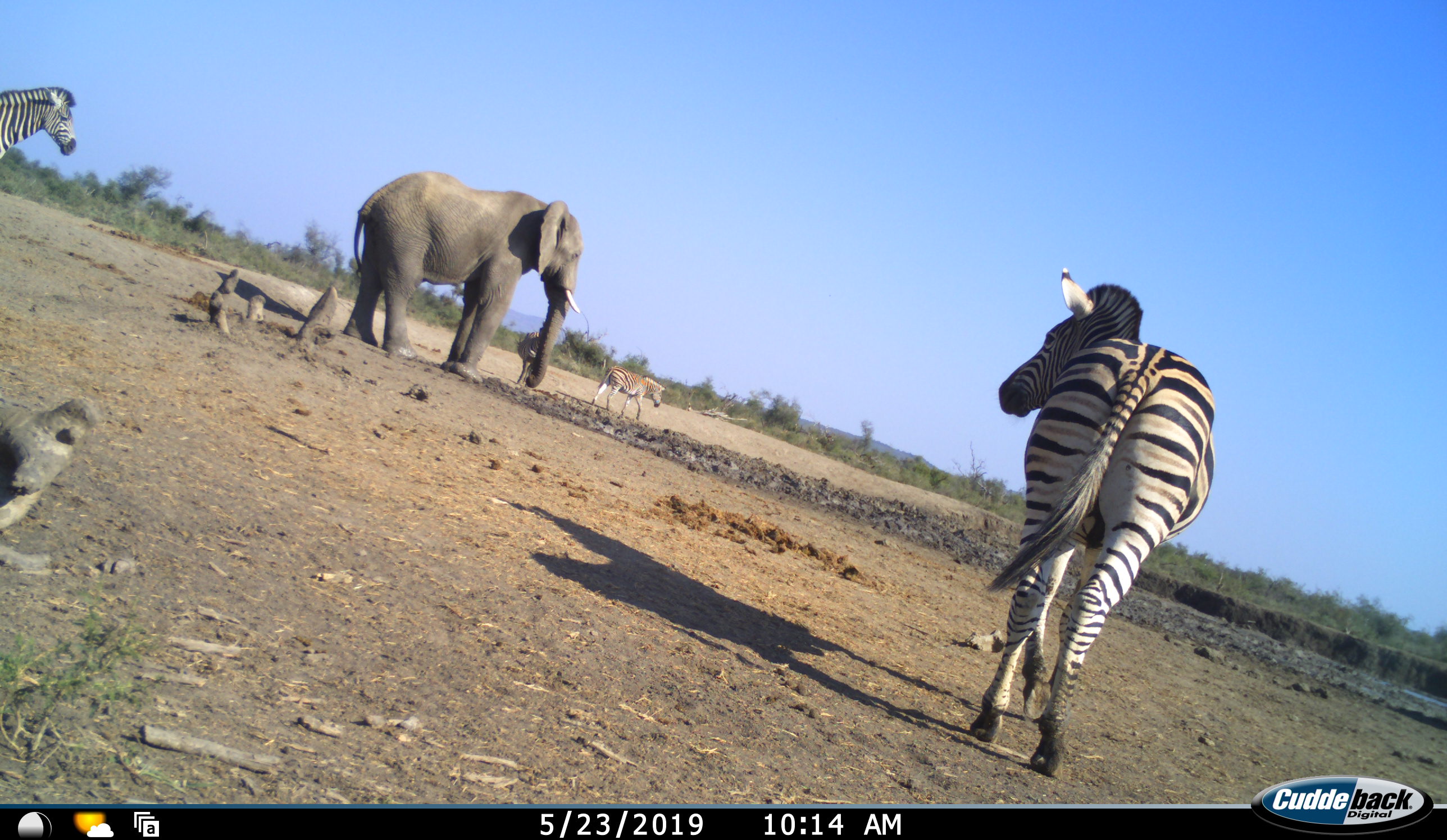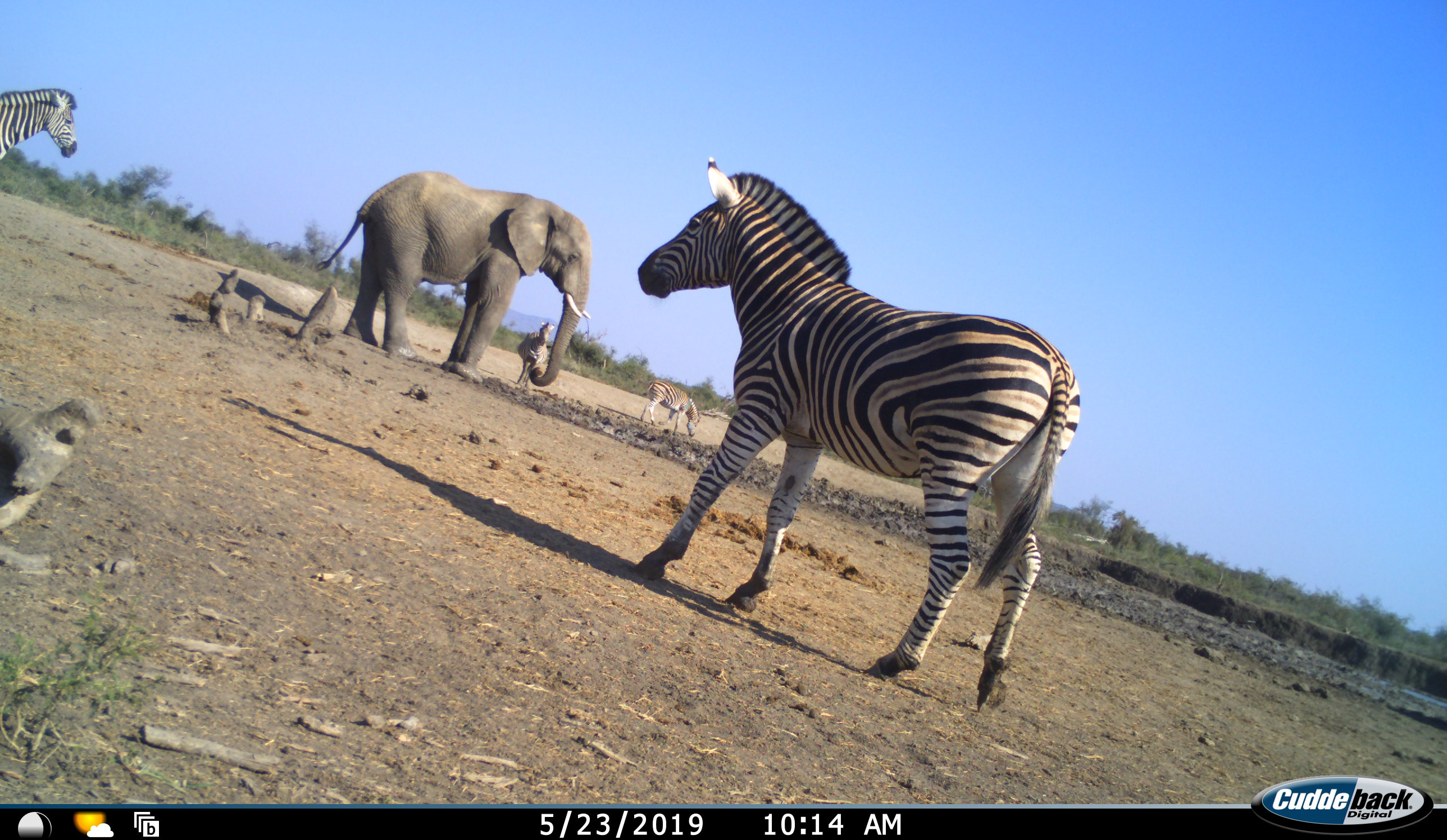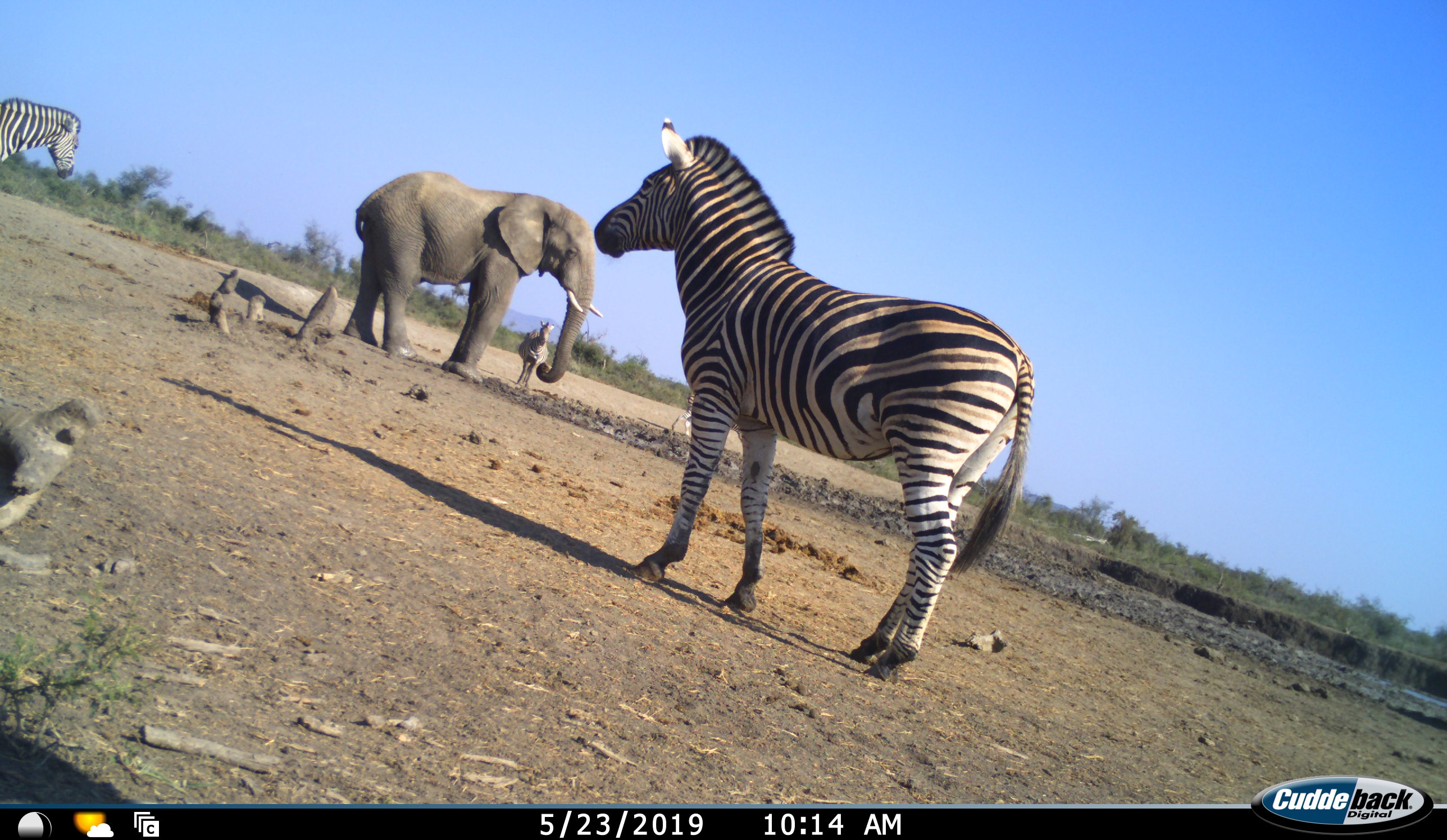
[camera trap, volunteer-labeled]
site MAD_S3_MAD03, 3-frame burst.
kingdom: Animalia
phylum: Chordata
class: Mammalia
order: Proboscidea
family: Elephantidae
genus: Loxodonta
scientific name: Loxodonta africana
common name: african bush elephant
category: elephant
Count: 1.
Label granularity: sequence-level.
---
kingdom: Animalia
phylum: Chordata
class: Mammalia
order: Perissodactyla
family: Equidae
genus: Equus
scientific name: Equus quagga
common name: plains zebra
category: zebraplains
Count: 4.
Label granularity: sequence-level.